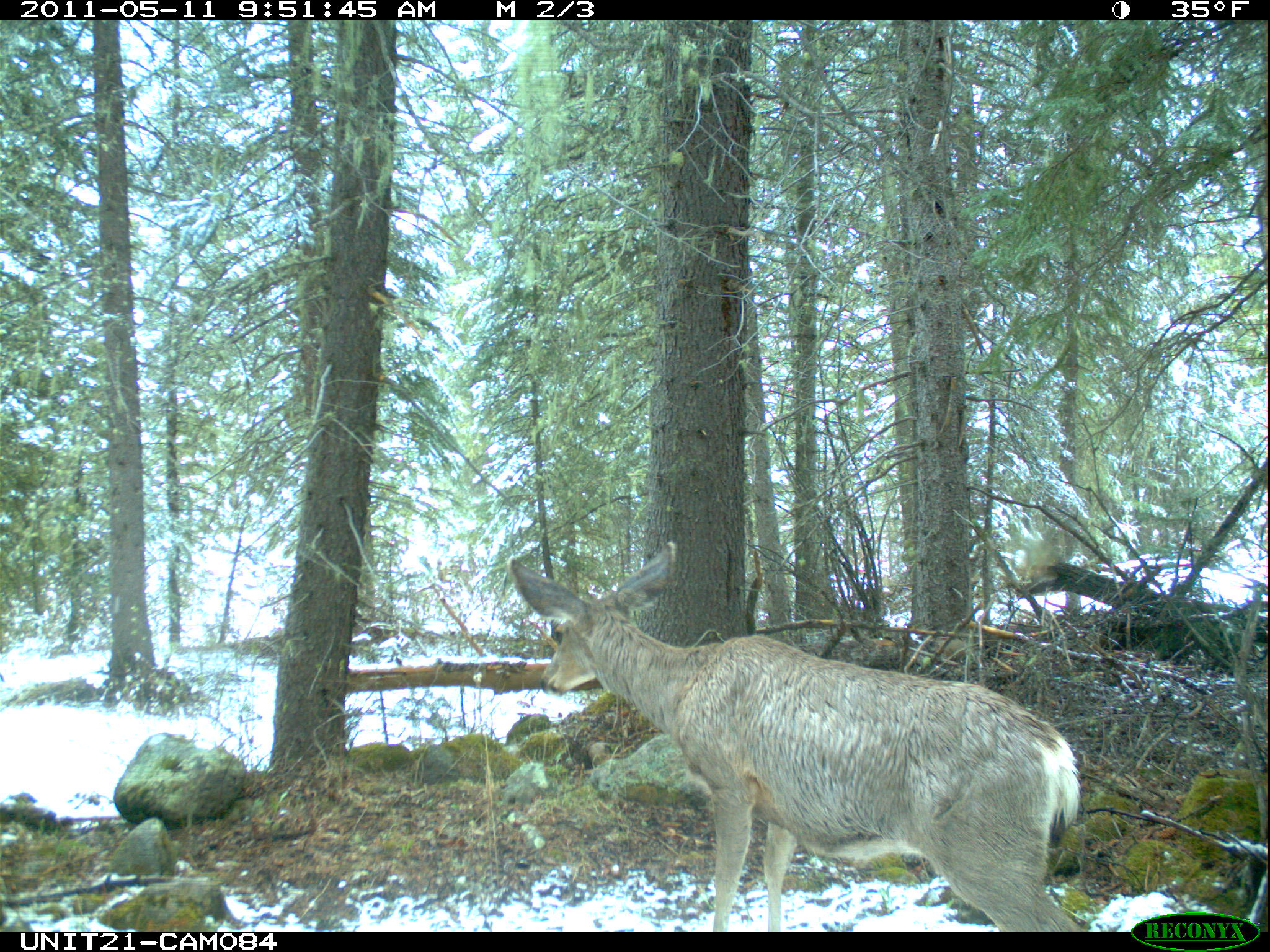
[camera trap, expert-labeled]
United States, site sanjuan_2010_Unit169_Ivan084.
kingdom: Animalia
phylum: Chordata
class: Mammalia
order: Artiodactyla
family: Cervidae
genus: Odocoileus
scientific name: Odocoileus hemionus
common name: mule deer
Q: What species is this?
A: Odocoileus hemionus (mule deer).